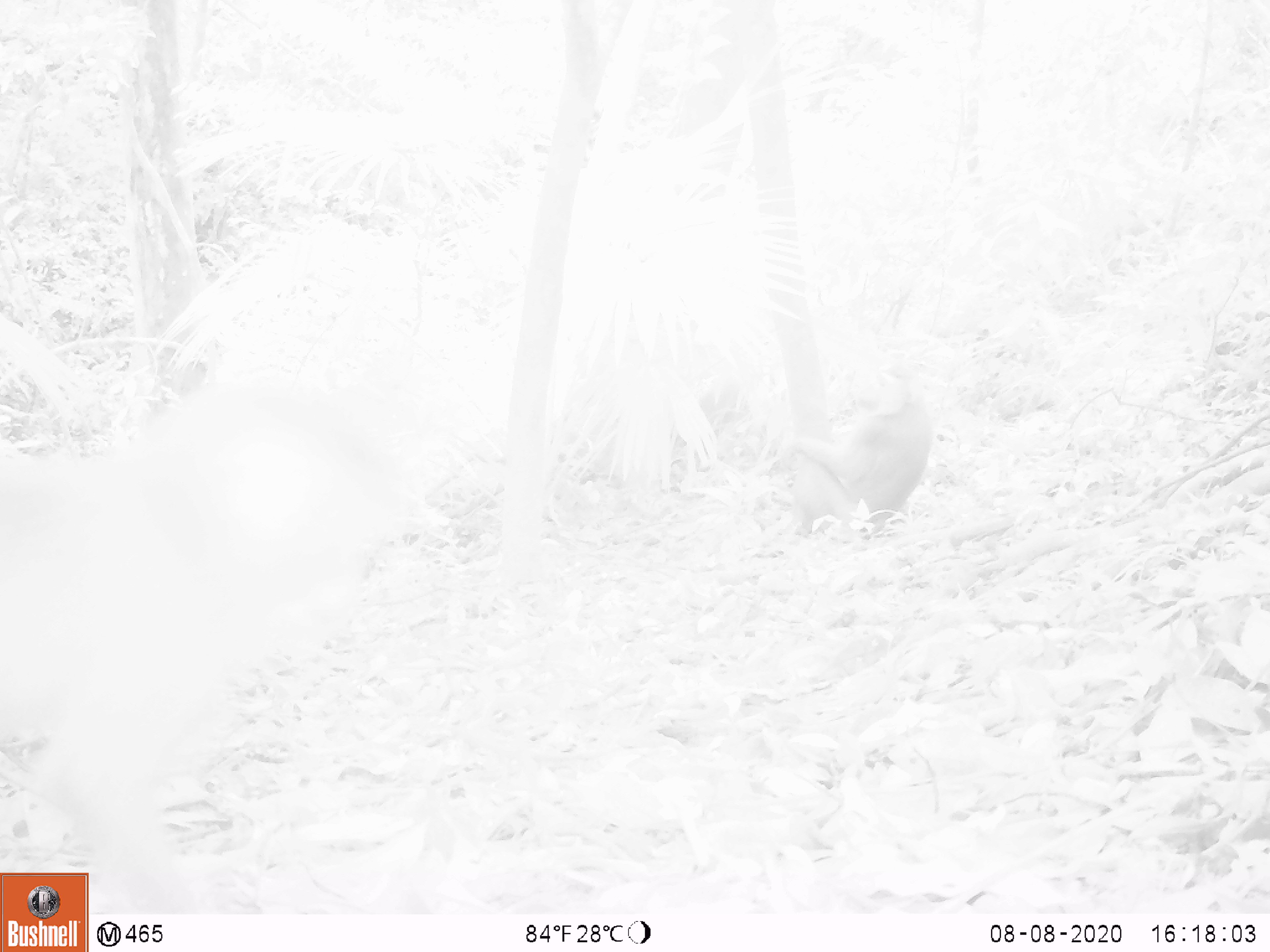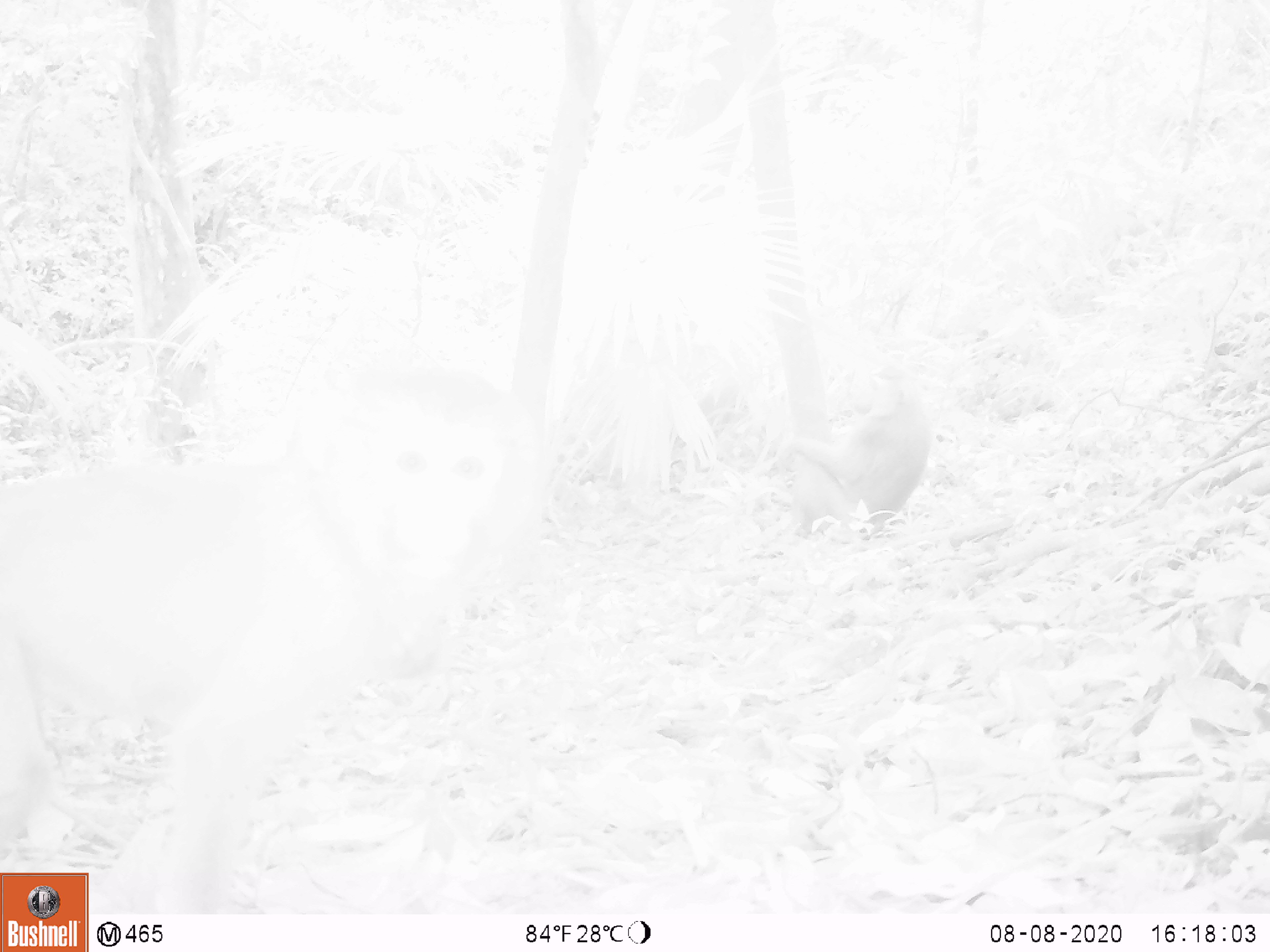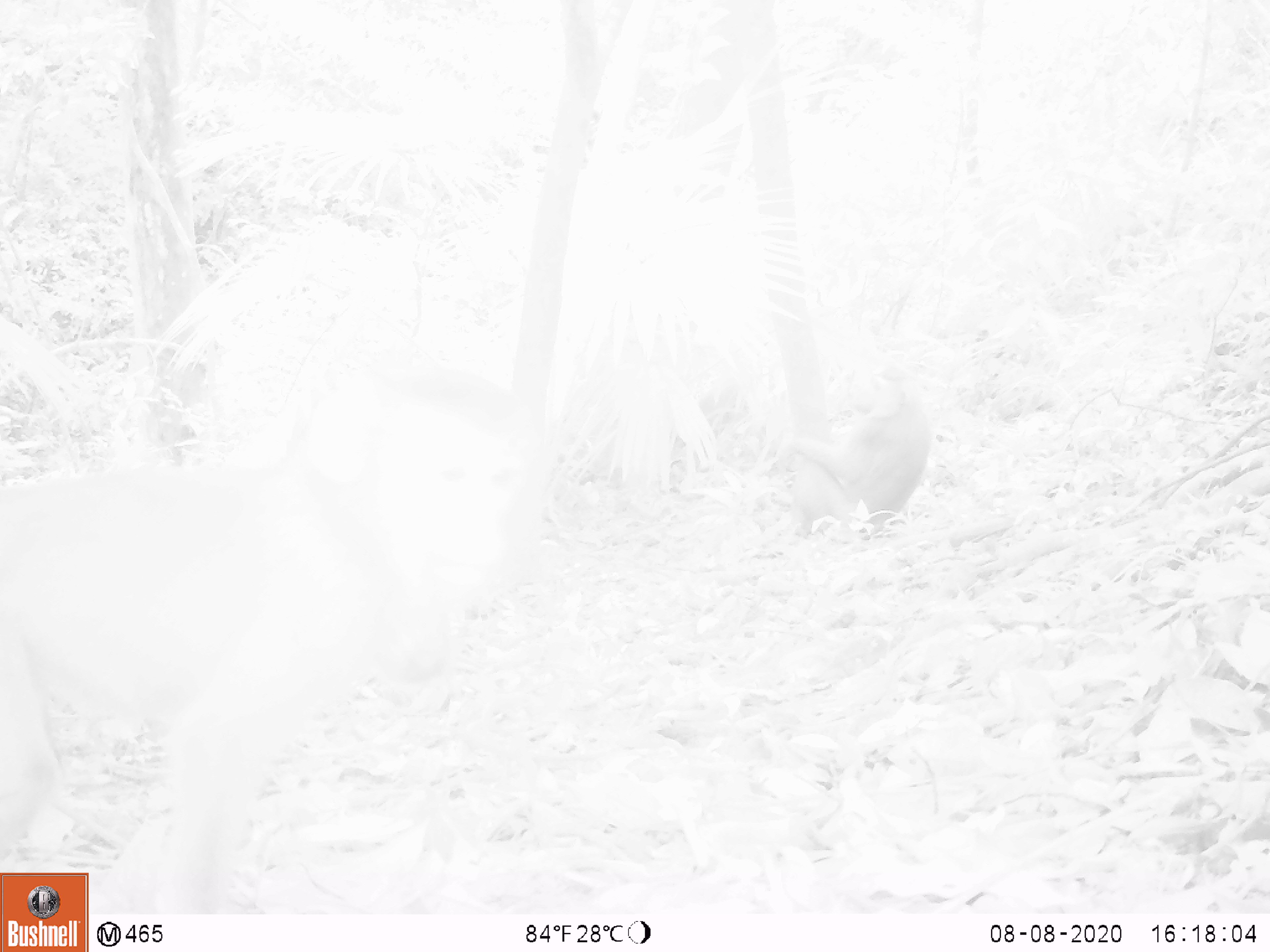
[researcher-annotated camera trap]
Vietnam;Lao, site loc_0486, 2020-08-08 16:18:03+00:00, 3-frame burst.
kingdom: Animalia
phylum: Chordata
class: Mammalia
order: Primates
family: Cercopithecidae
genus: Macaca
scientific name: Macaca nemestrina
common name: pig-tailed macaque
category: pig tailed macaque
Pig tailed macaque (pig-tailed macaque) (Macaca nemestrina). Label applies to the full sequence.